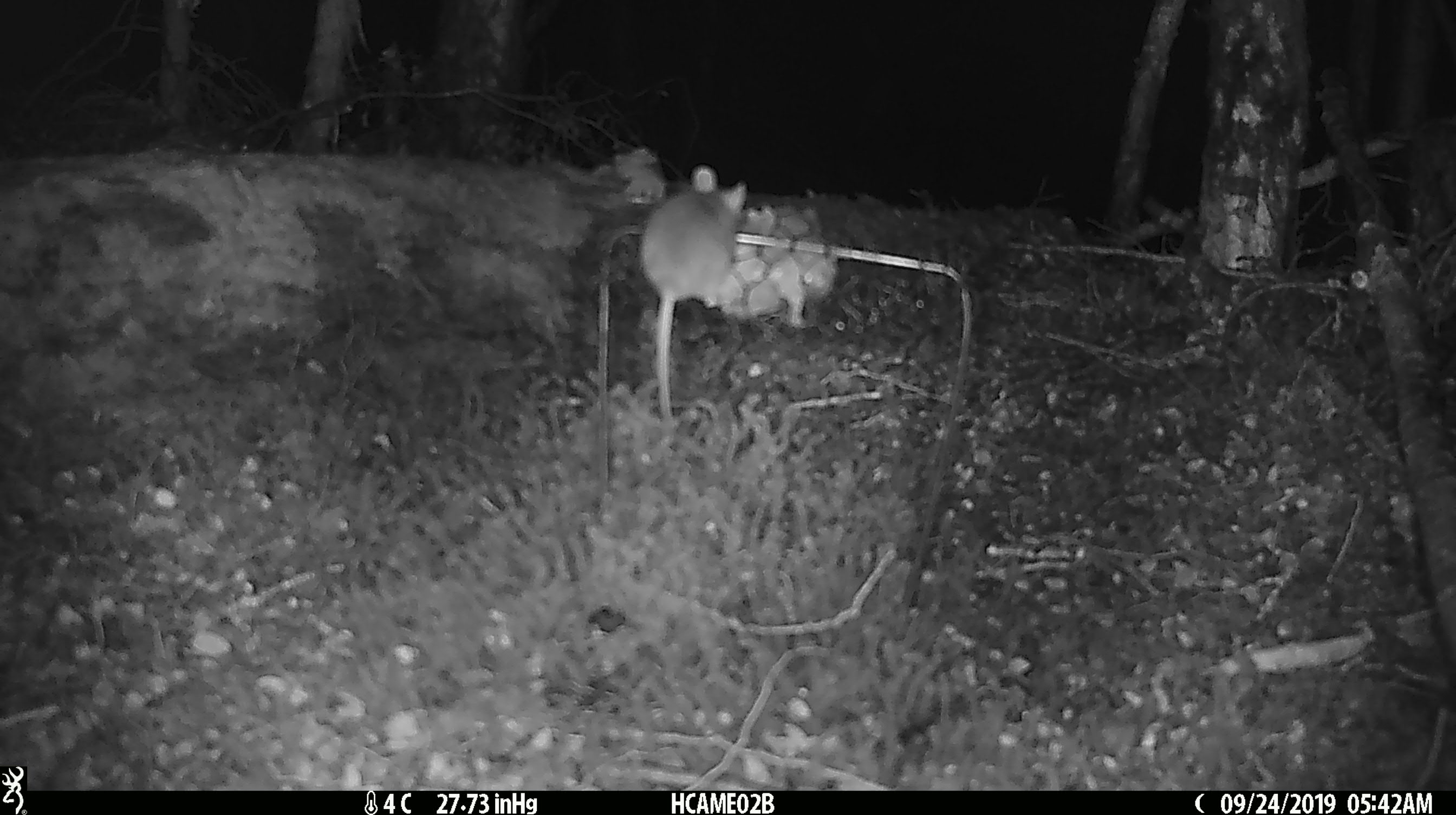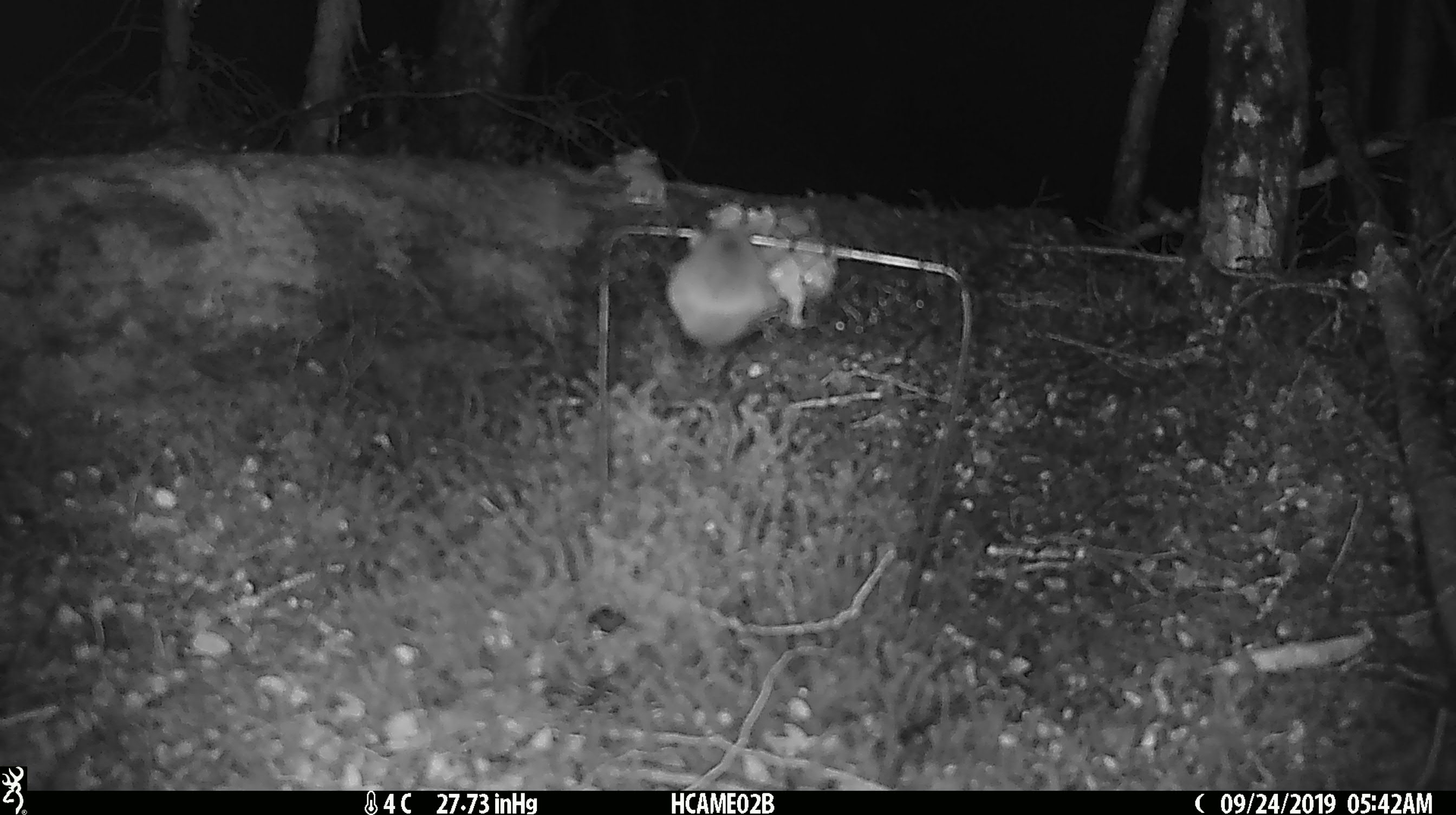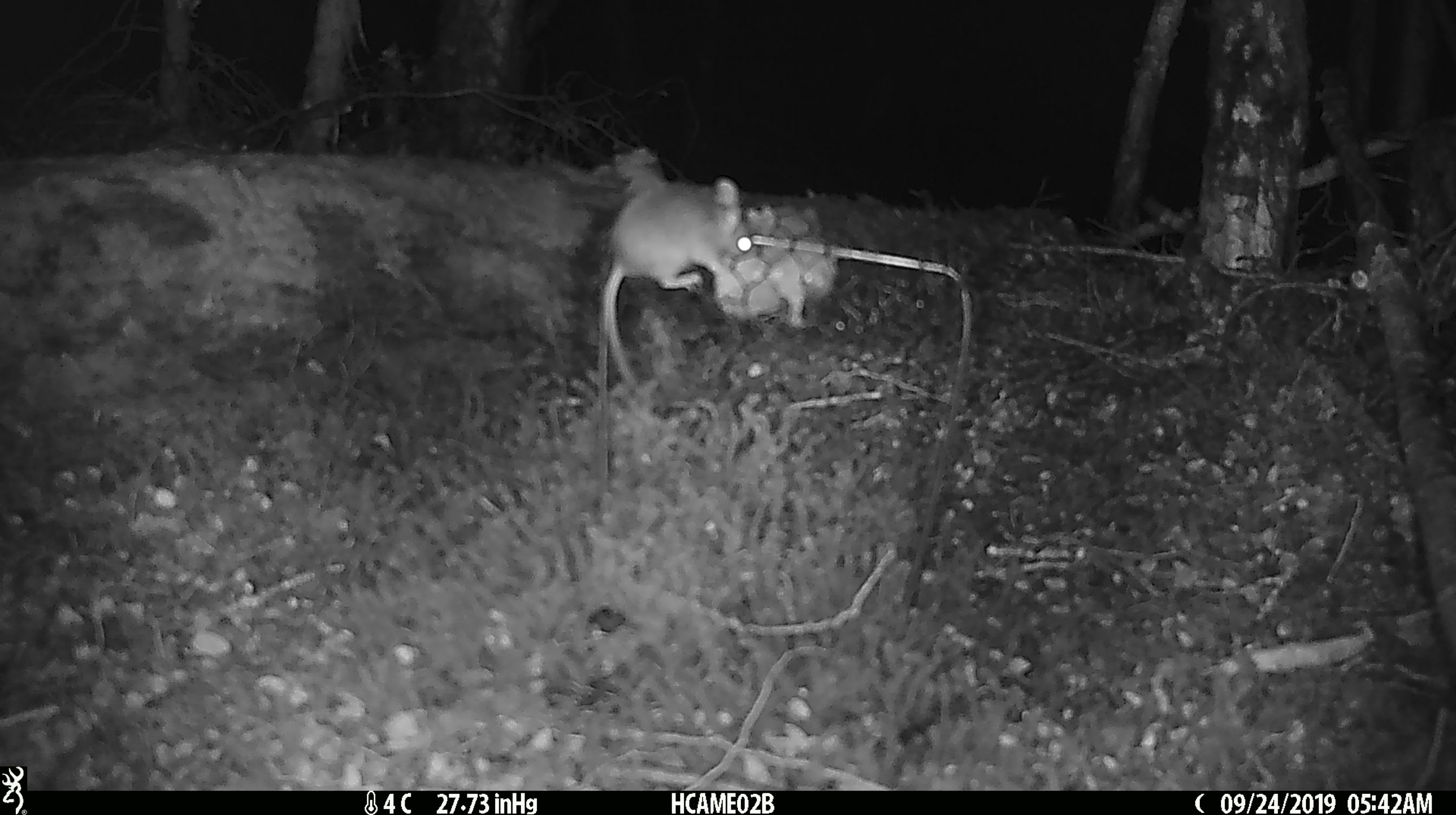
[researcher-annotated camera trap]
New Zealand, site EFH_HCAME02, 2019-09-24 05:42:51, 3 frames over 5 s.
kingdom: Animalia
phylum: Chordata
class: Mammalia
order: Rodentia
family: Muridae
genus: Mus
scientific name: Mus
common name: mouse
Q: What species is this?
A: Mouse (Mus).